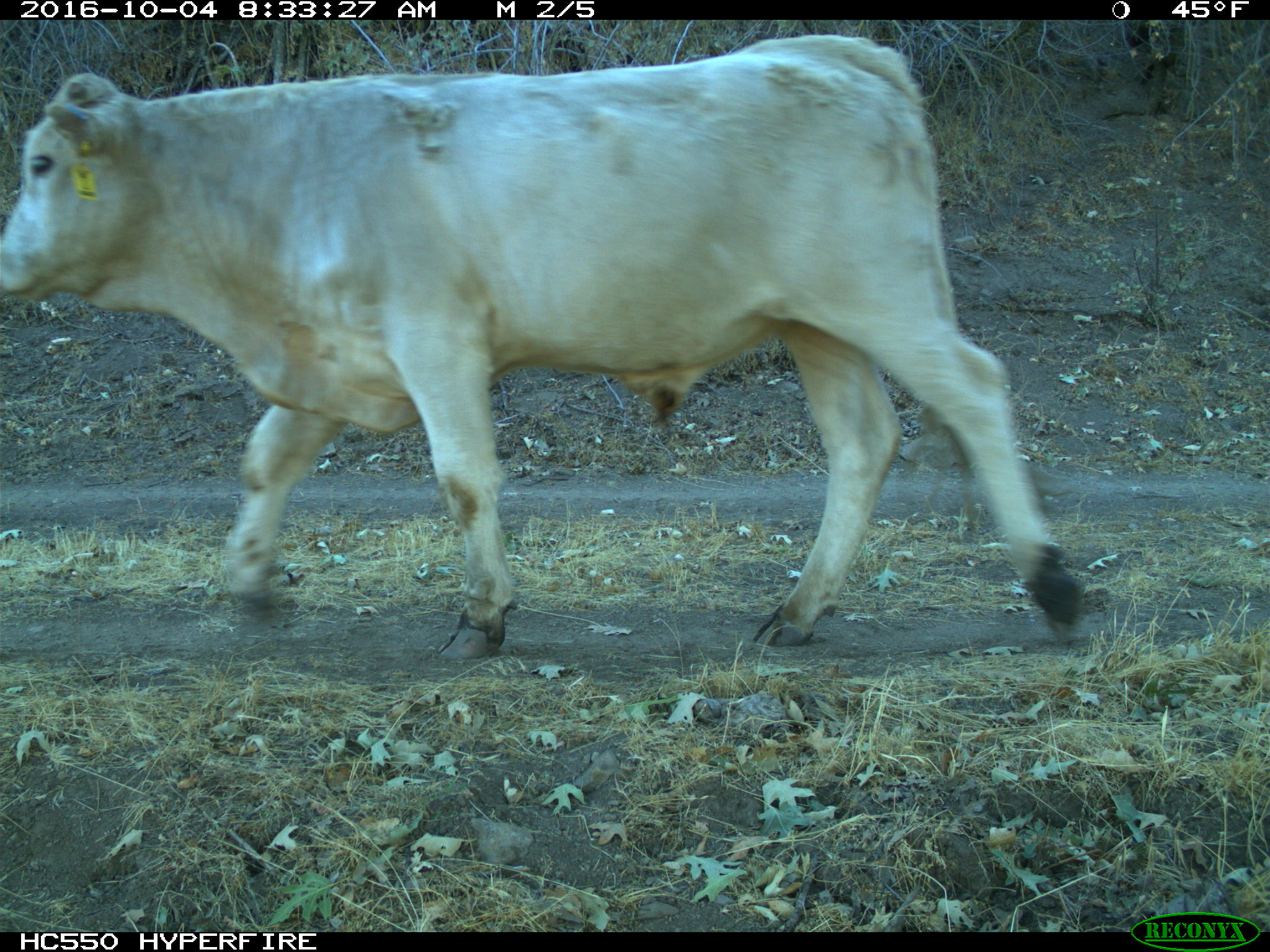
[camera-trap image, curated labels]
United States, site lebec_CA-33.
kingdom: Animalia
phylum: Chordata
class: Mammalia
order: Artiodactyla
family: Bovidae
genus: Bos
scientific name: Bos taurus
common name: domestic cow